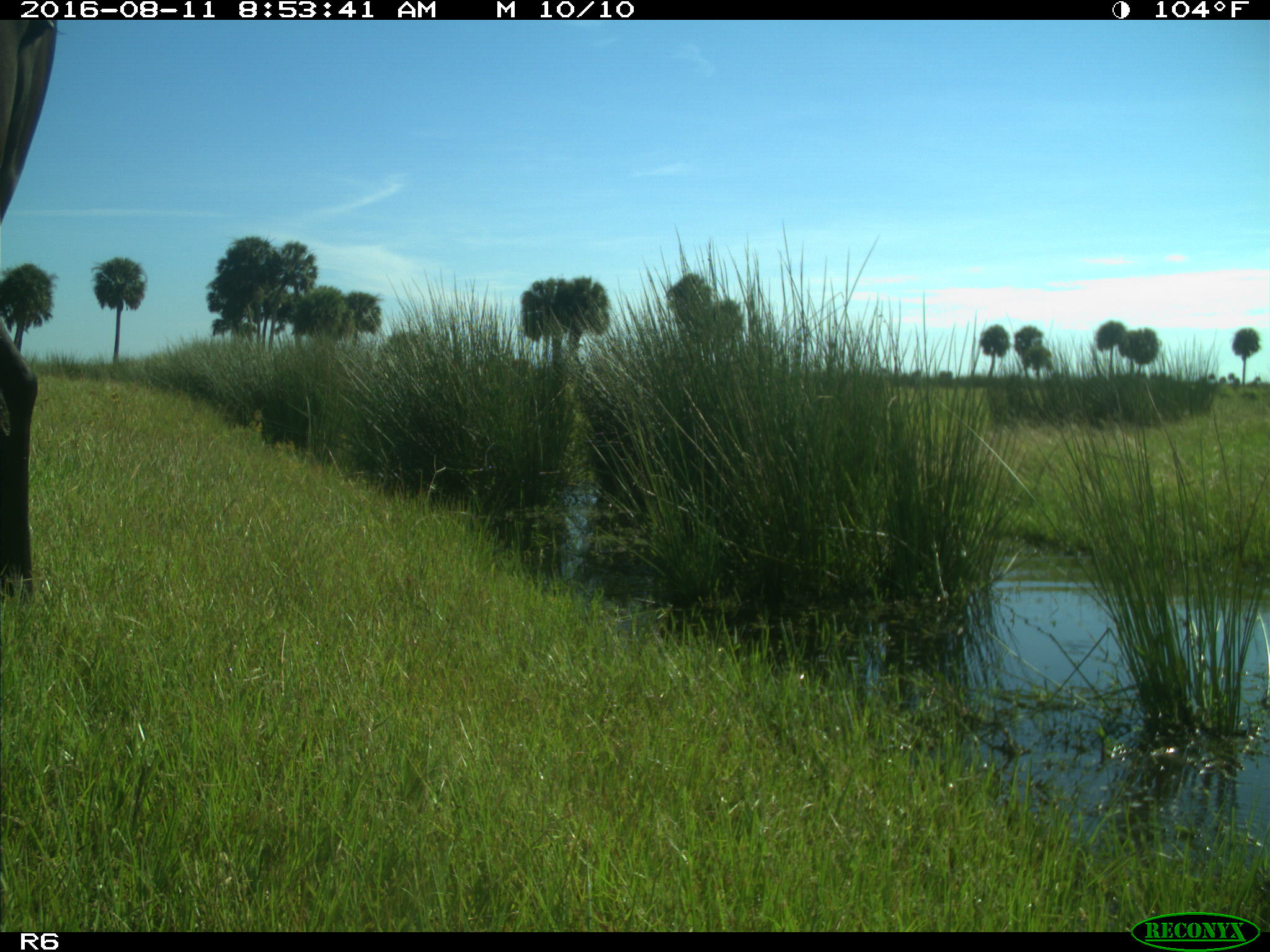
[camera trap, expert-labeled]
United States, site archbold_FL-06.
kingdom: Animalia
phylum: Chordata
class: Mammalia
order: Artiodactyla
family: Bovidae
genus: Bos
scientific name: Bos taurus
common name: domestic cow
Bos taurus (domestic cow).